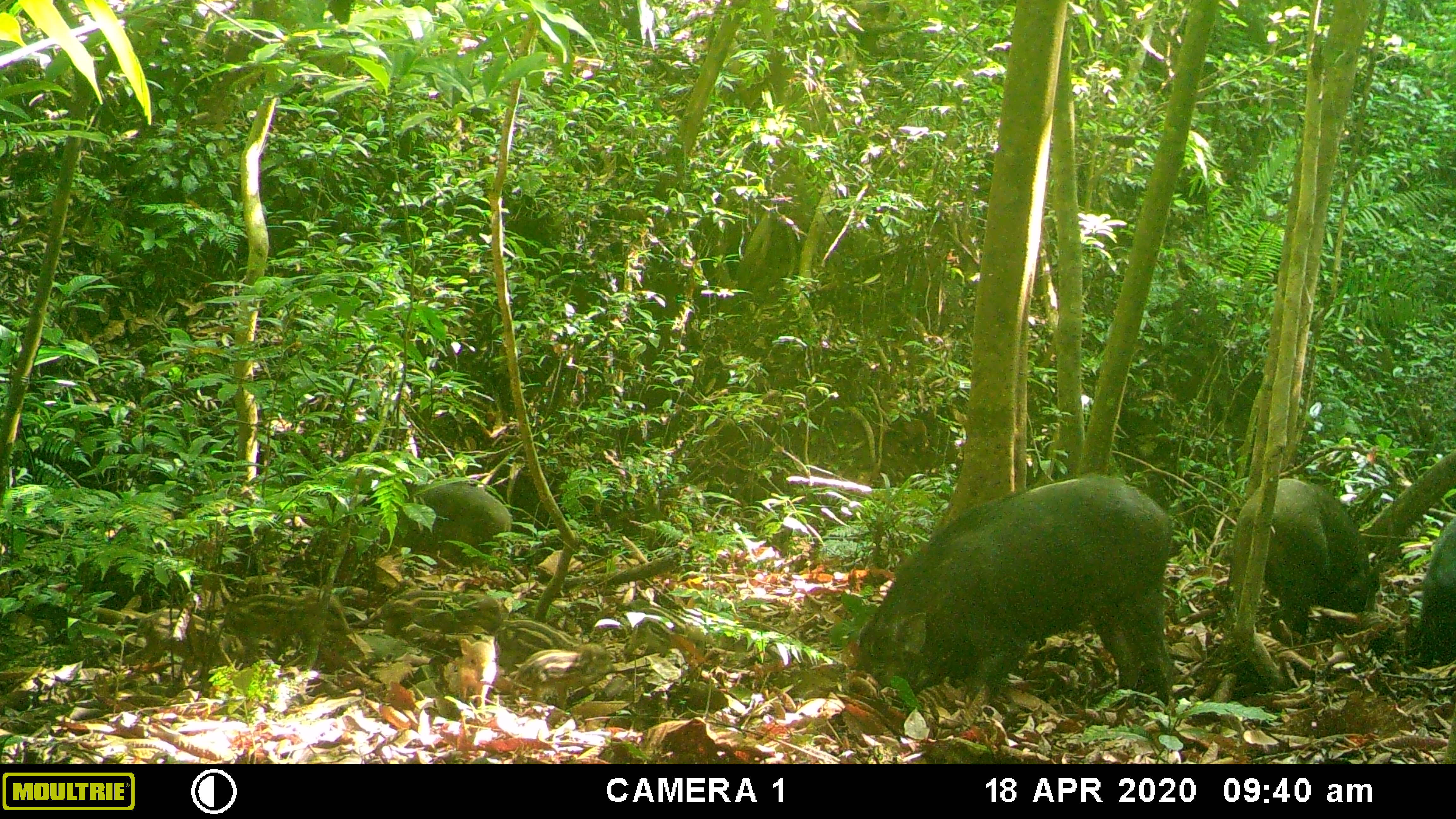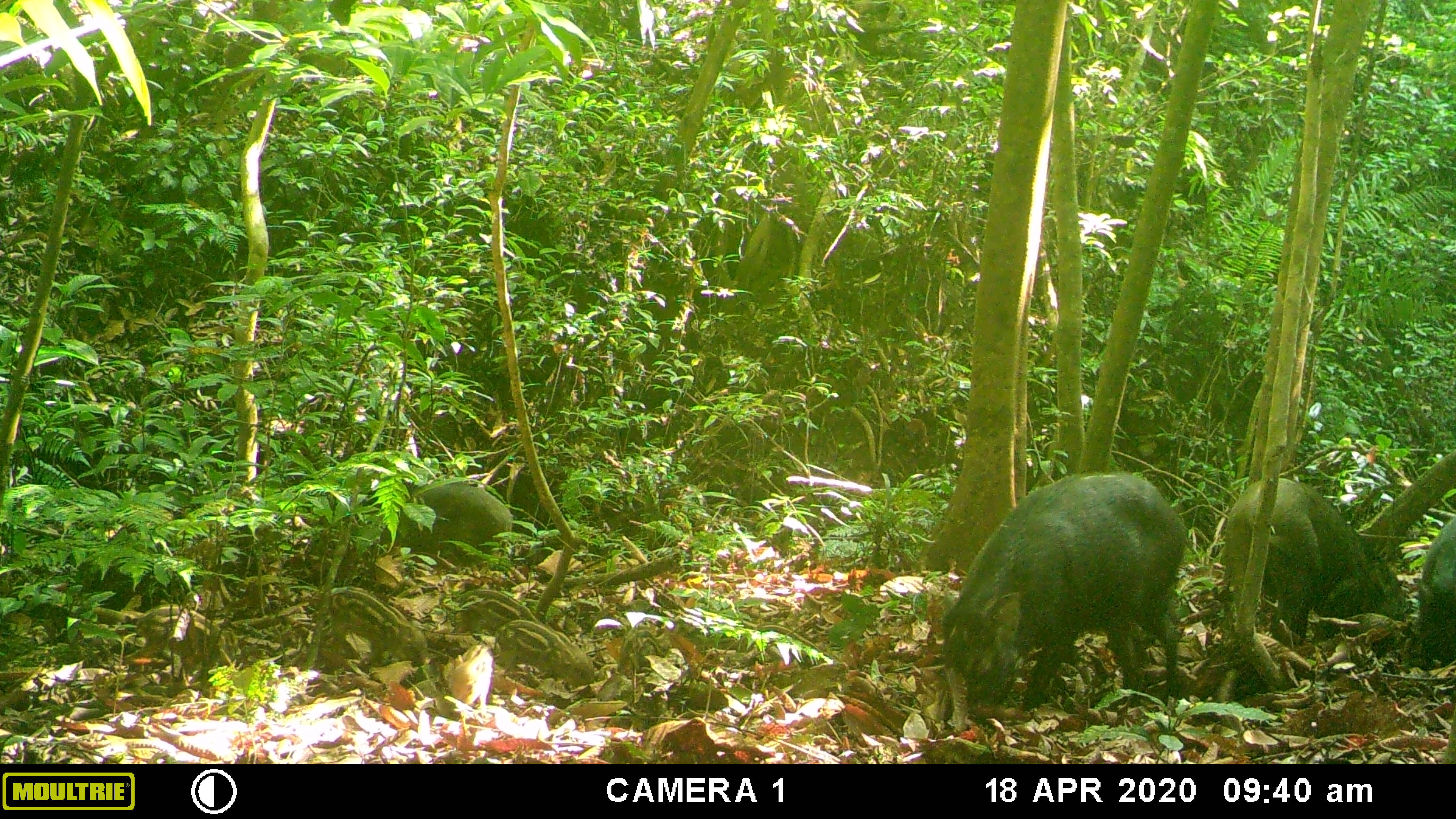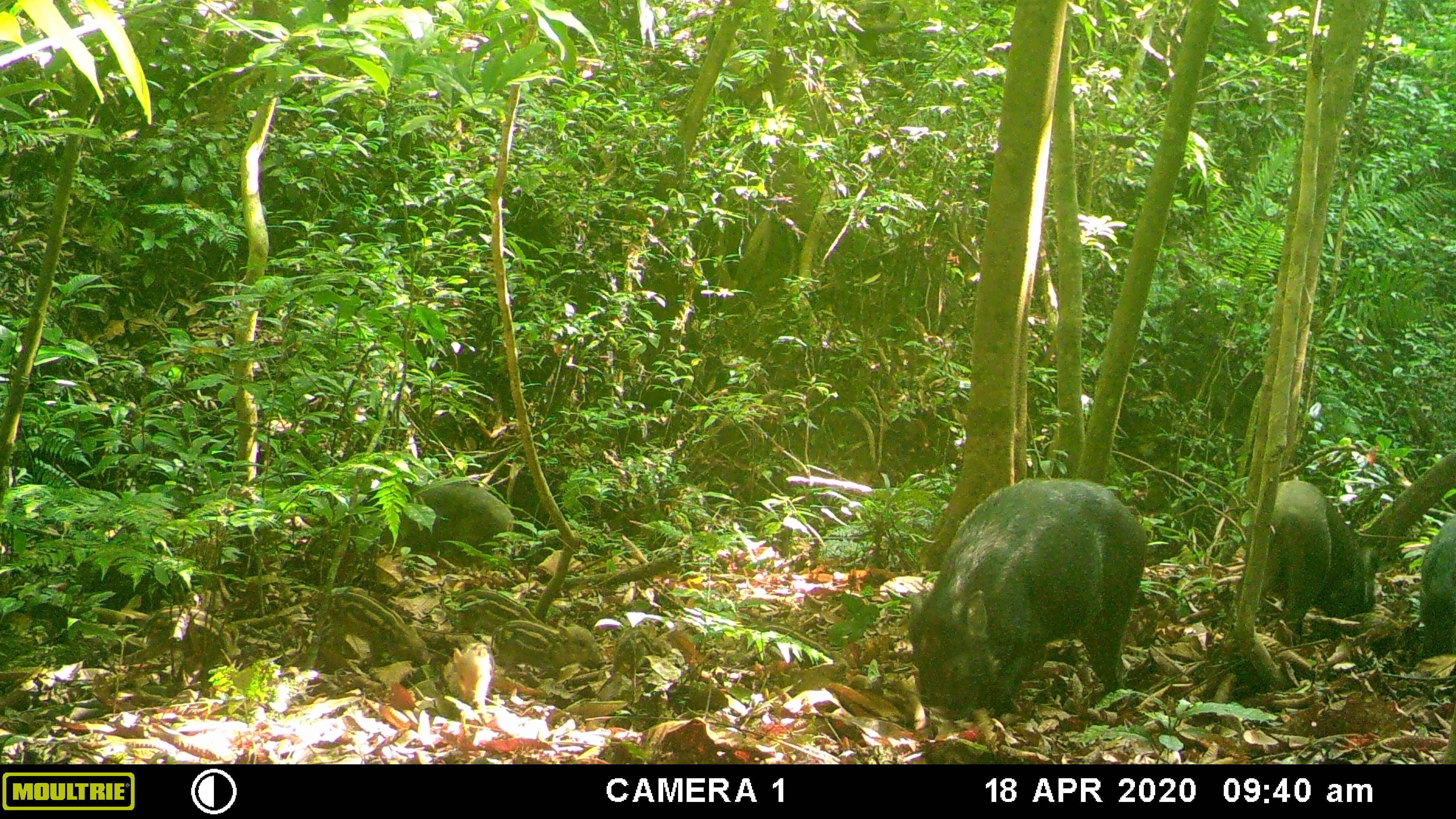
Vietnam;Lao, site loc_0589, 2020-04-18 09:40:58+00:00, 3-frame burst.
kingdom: Animalia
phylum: Chordata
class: Mammalia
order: Artiodactyla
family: Suidae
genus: Sus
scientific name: Sus scrofa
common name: eurasian wild pig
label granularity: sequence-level